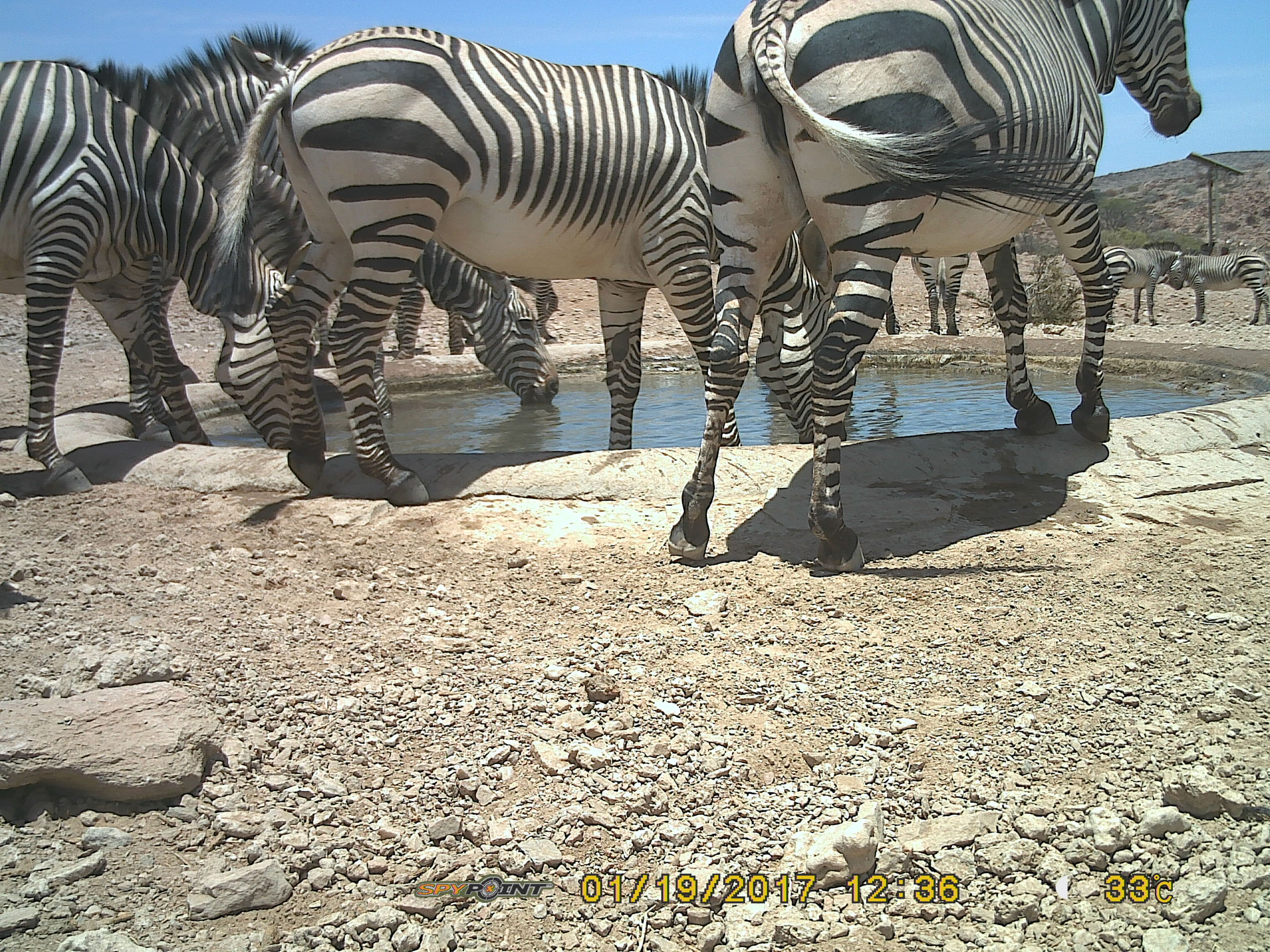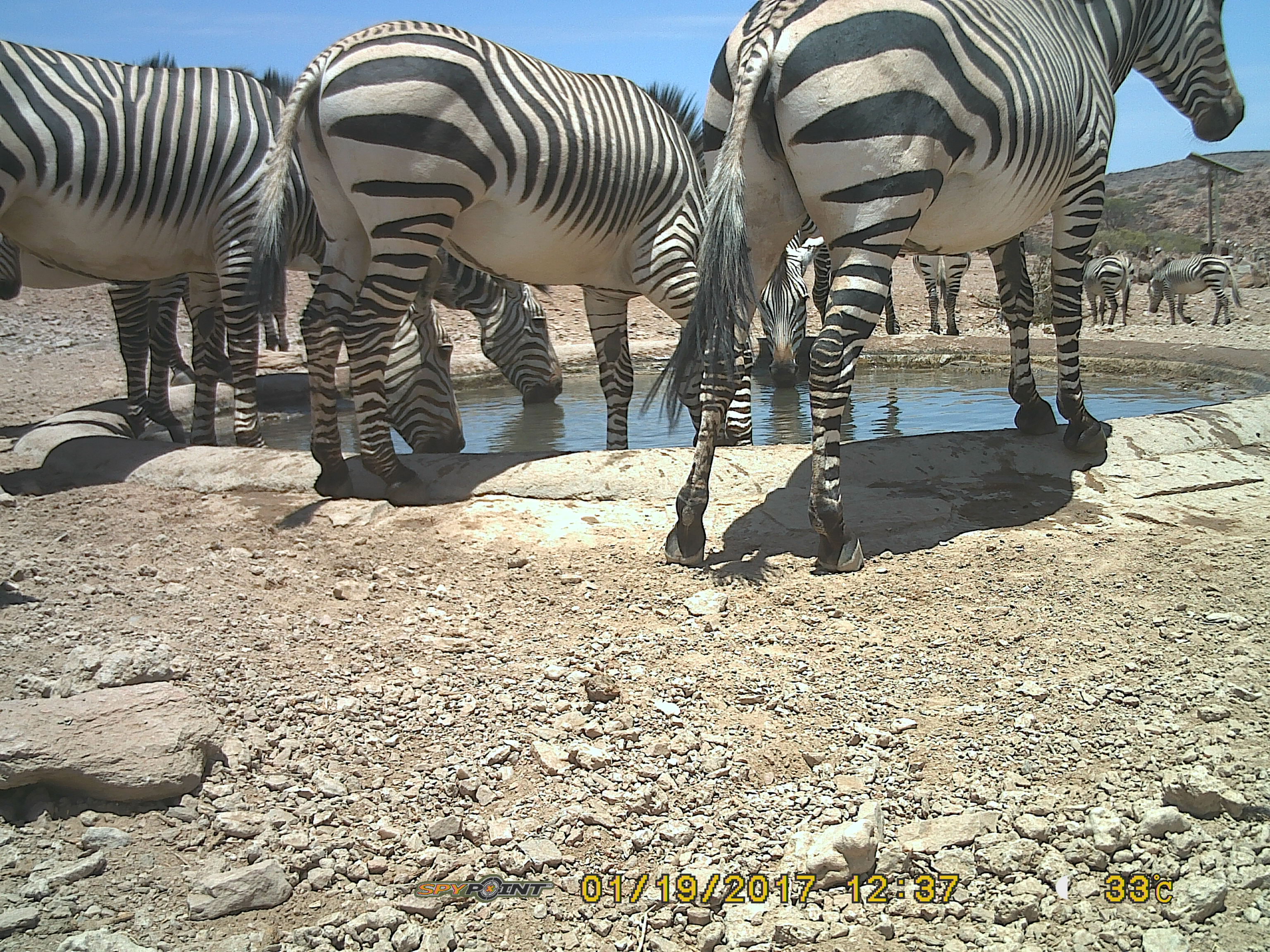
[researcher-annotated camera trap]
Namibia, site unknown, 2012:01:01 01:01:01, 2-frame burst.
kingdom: Animalia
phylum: Chordata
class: Mammalia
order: Perissodactyla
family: Equidae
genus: Equus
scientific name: Equus zebra hartmannae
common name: hartmann's mountain zebra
Equus zebra hartmannae (hartmann's mountain zebra).